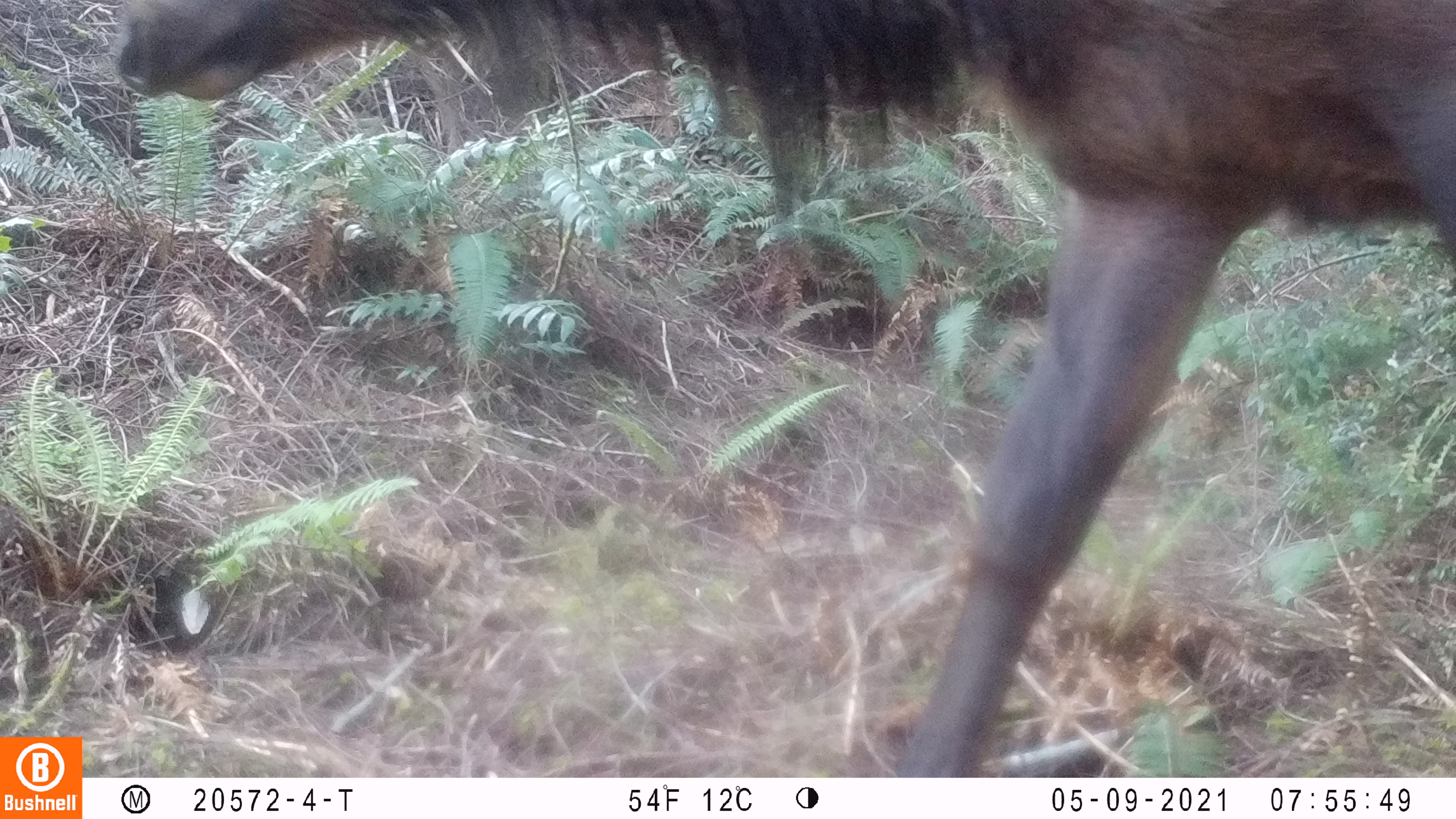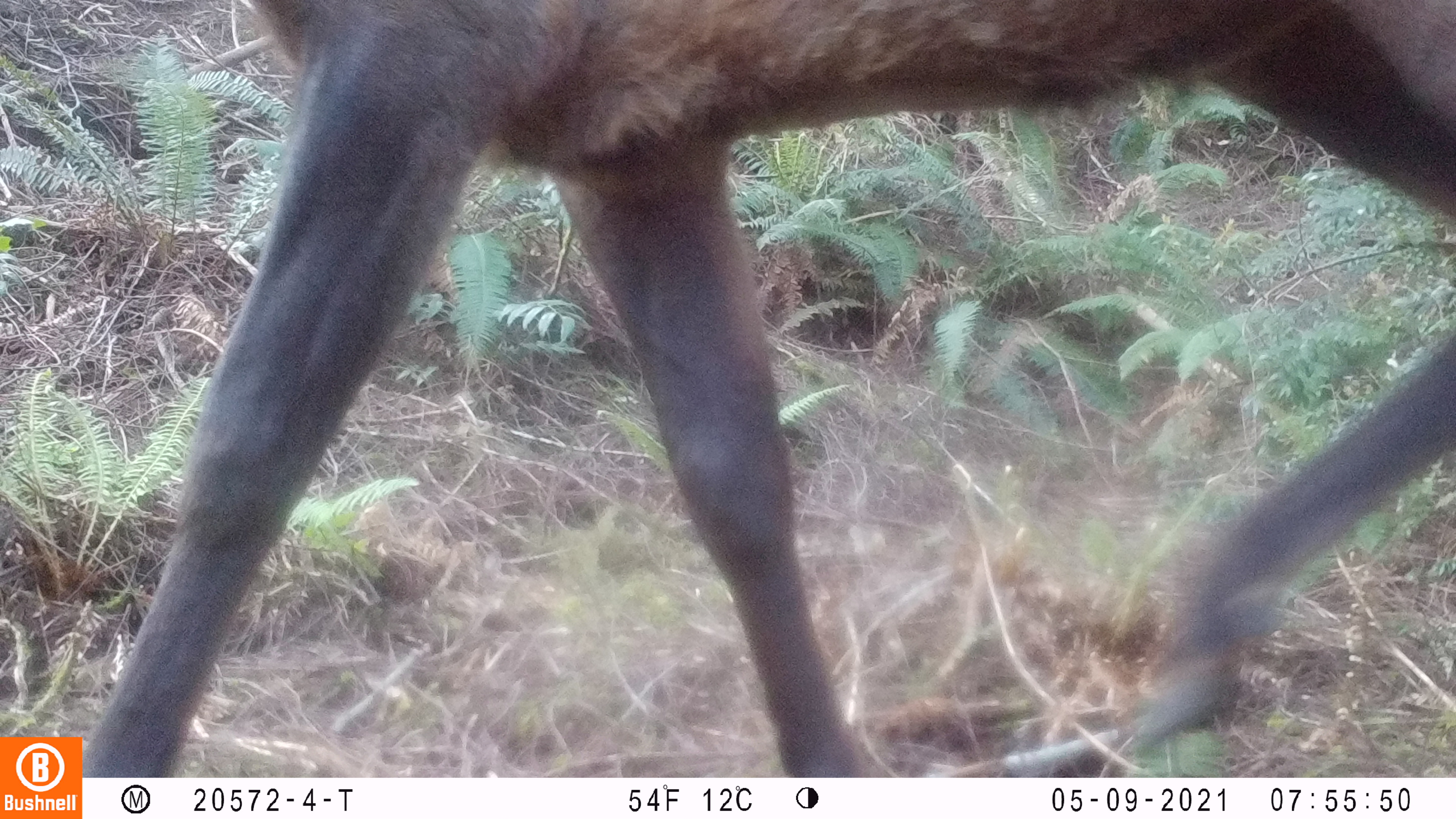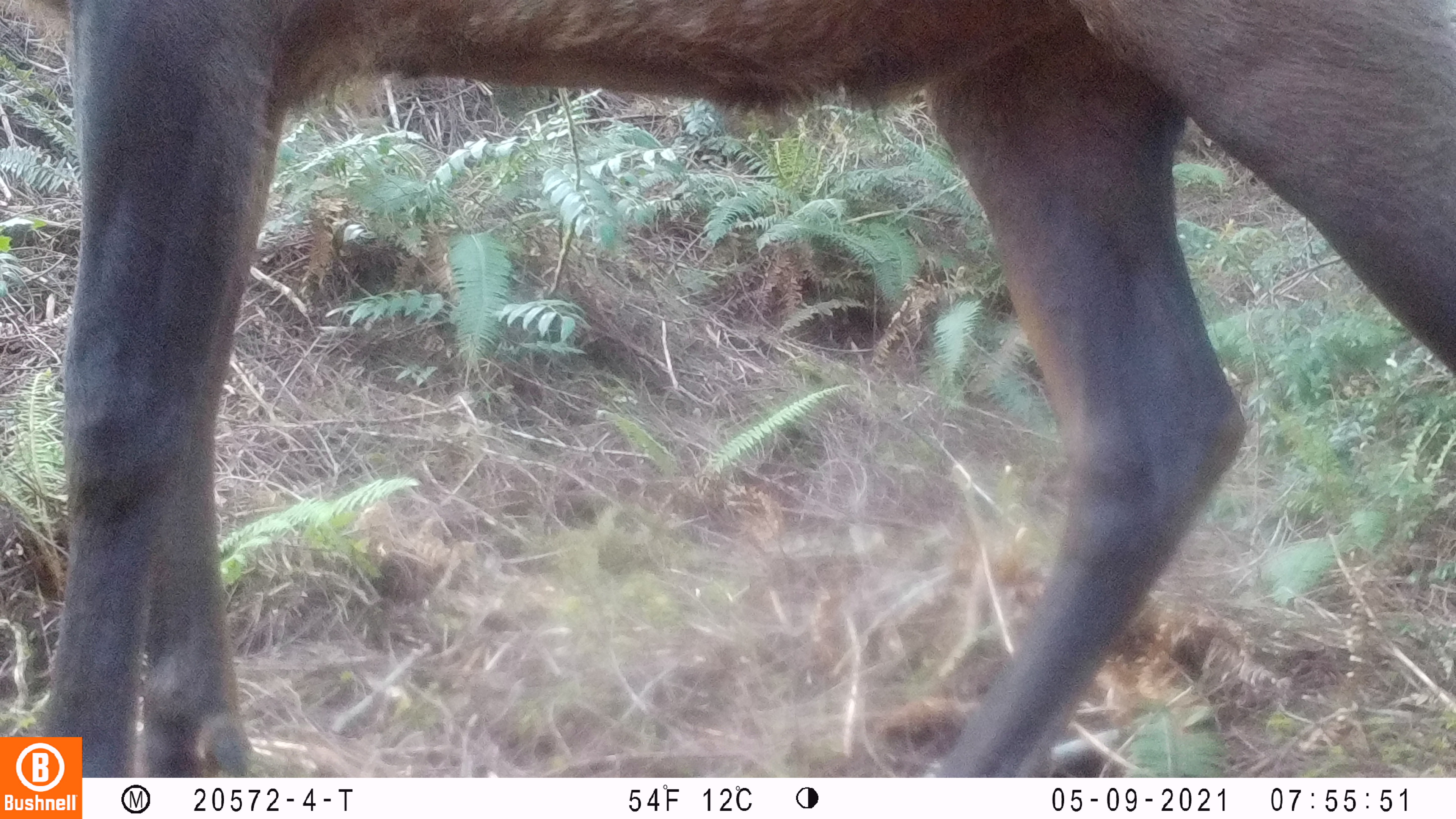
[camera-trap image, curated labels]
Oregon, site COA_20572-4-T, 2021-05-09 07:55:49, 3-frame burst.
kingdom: Animalia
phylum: Chordata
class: Mammalia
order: Artiodactyla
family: Cervidae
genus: Cervus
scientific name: Cervus canadensis roosevelti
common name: roosevelt elk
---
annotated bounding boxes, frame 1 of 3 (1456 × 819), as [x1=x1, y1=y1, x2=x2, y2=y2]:
roosevelt elk: [x1=99, y1=2, x2=1447, y2=769]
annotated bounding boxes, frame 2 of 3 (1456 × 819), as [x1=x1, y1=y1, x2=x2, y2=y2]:
roosevelt elk: [x1=84, y1=4, x2=1450, y2=773]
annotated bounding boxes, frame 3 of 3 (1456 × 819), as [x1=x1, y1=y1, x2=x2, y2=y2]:
roosevelt elk: [x1=86, y1=2, x2=1450, y2=776]